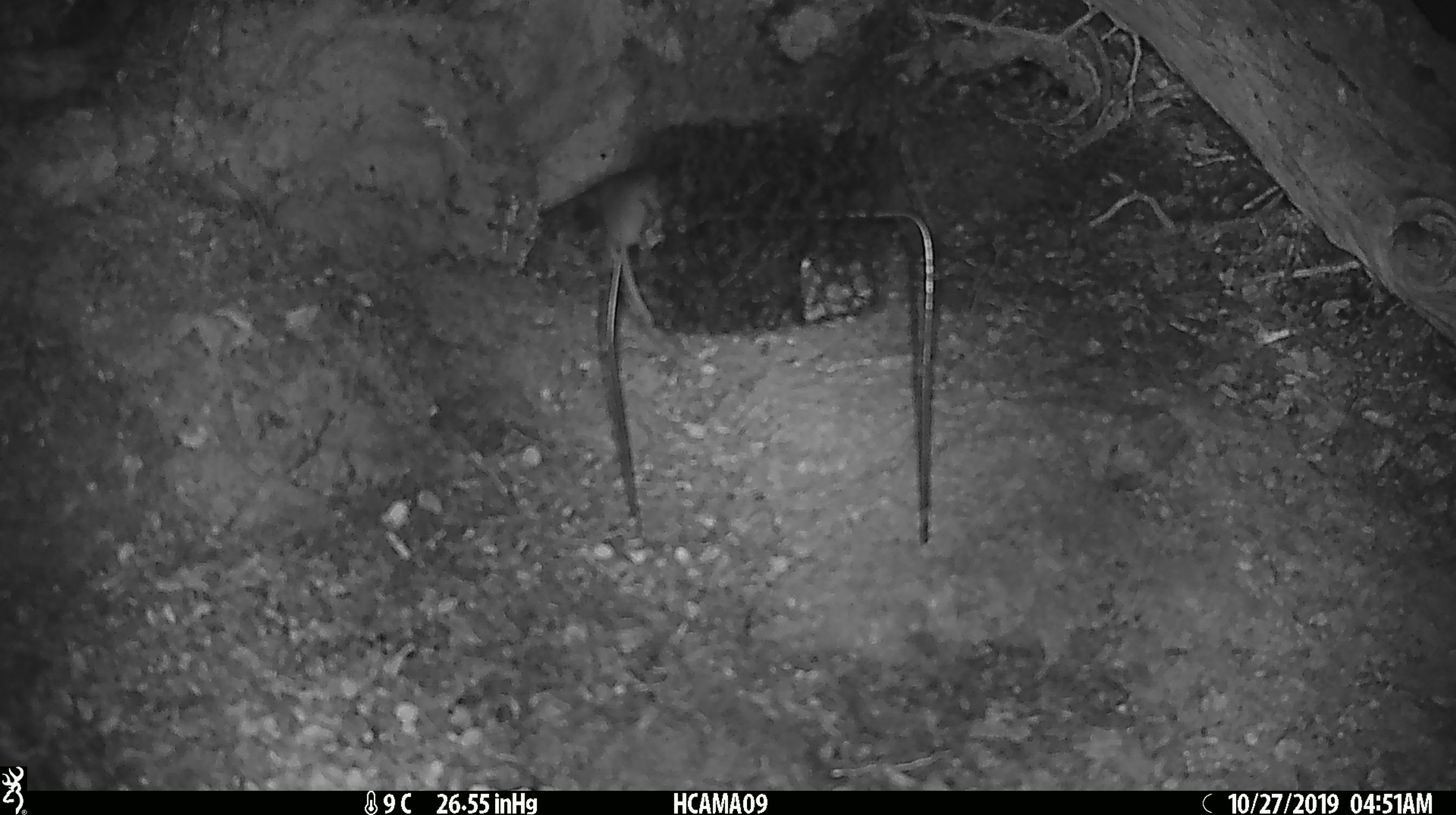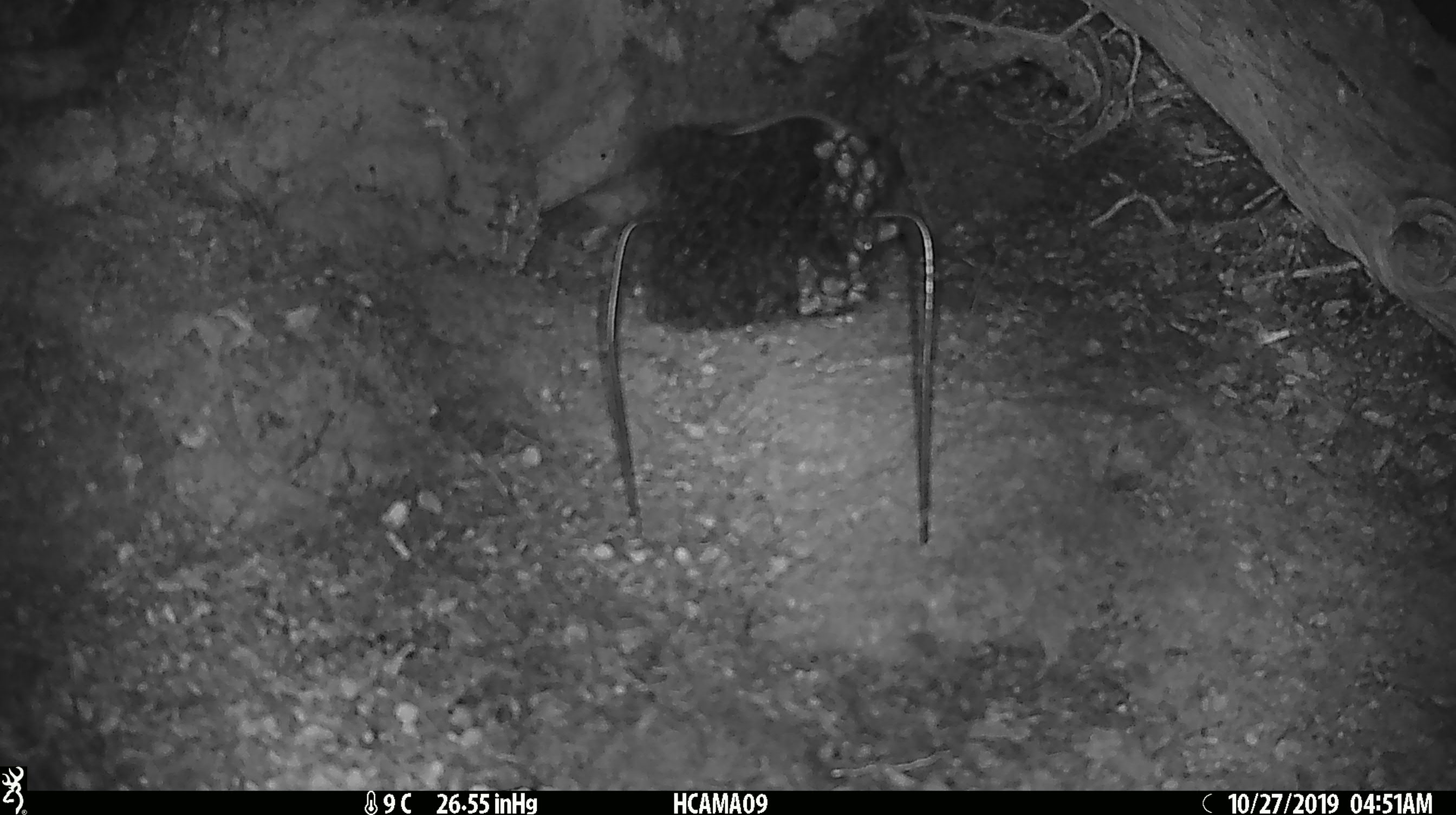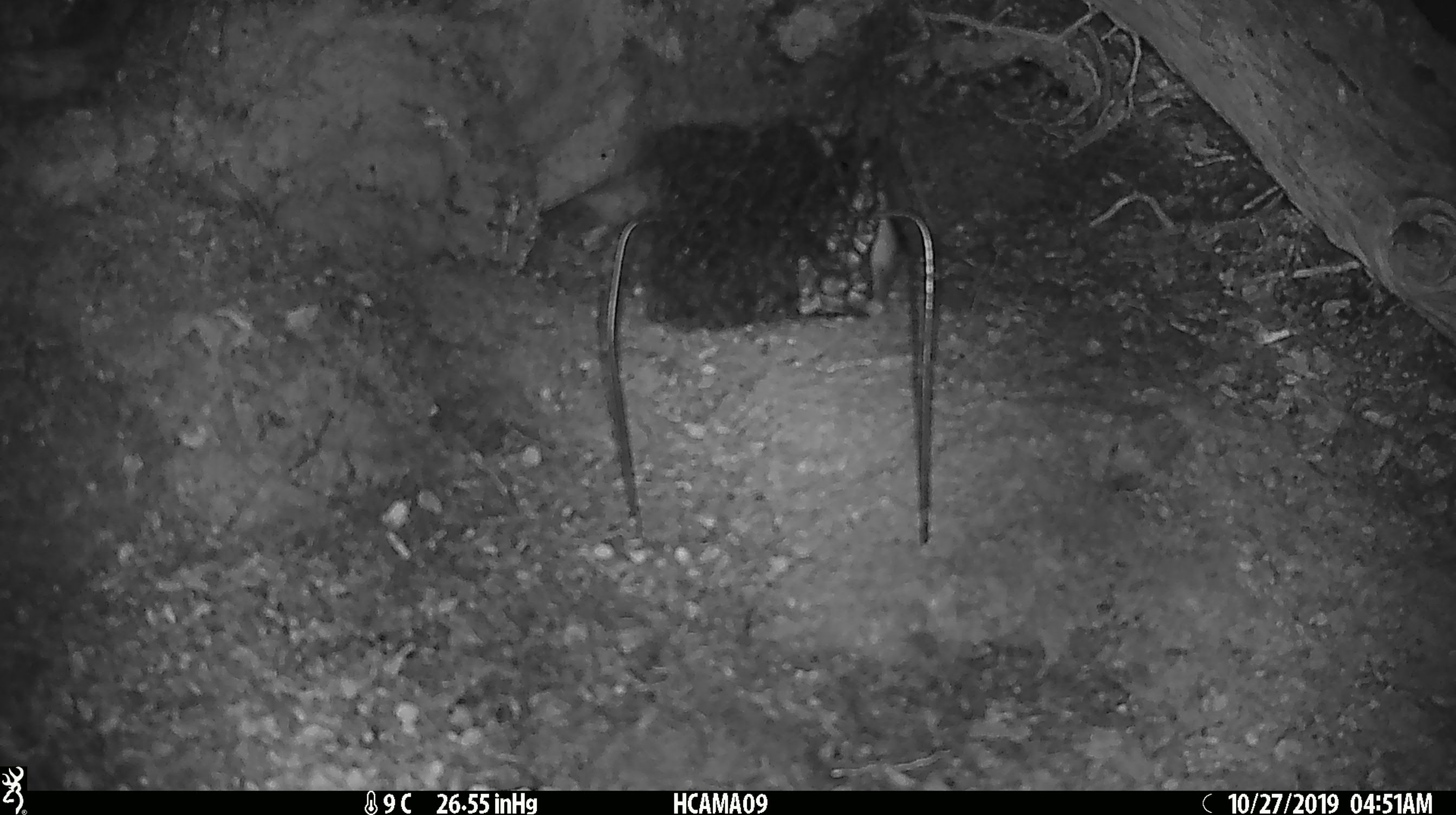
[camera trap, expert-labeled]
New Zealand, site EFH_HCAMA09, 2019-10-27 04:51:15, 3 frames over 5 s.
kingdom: Animalia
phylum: Chordata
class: Mammalia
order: Rodentia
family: Muridae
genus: Mus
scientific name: Mus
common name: mouse